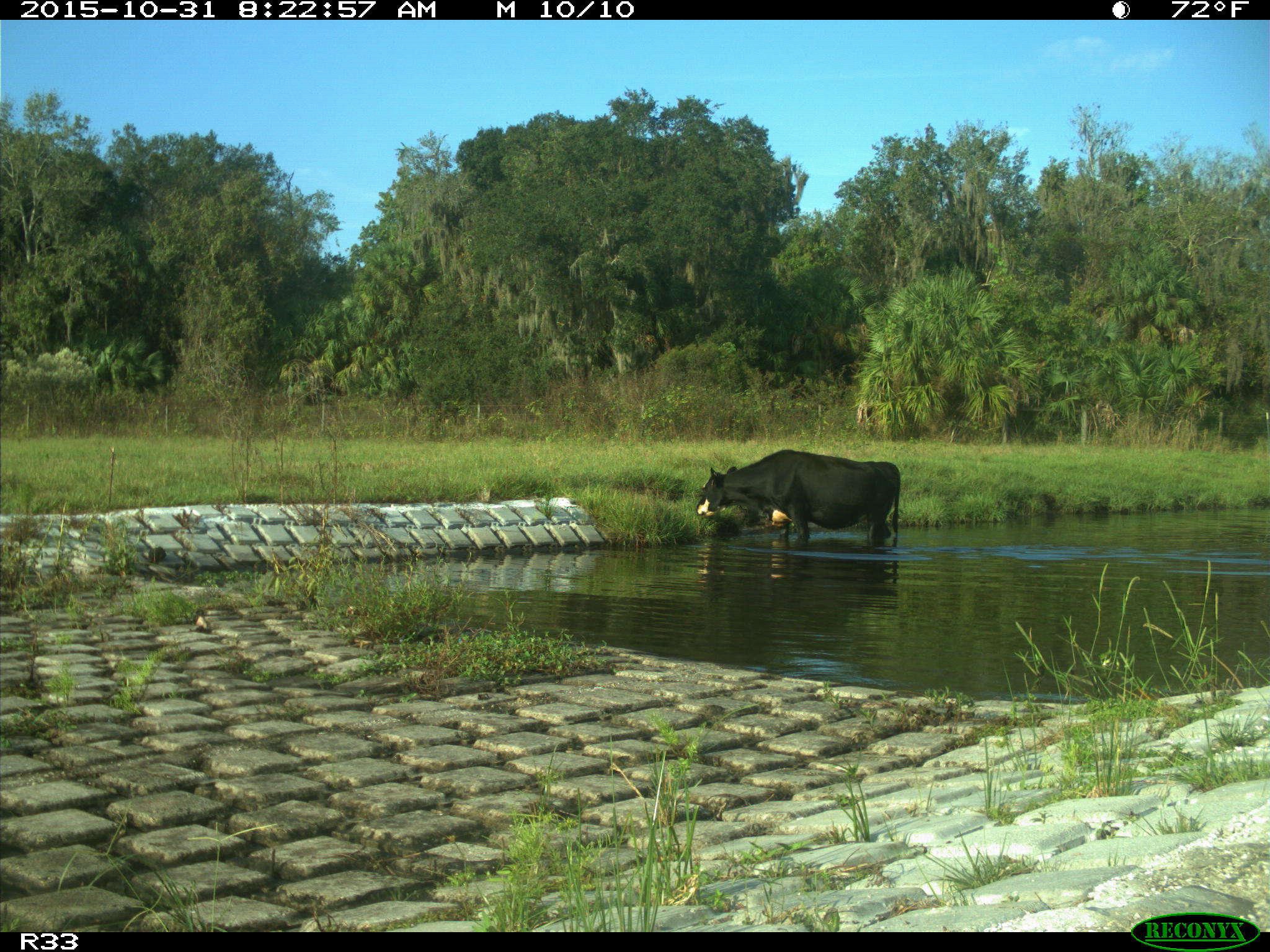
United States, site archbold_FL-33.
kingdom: Animalia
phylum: Chordata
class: Mammalia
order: Artiodactyla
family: Bovidae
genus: Bos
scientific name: Bos taurus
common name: domestic cow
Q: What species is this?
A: Bos taurus (domestic cow).